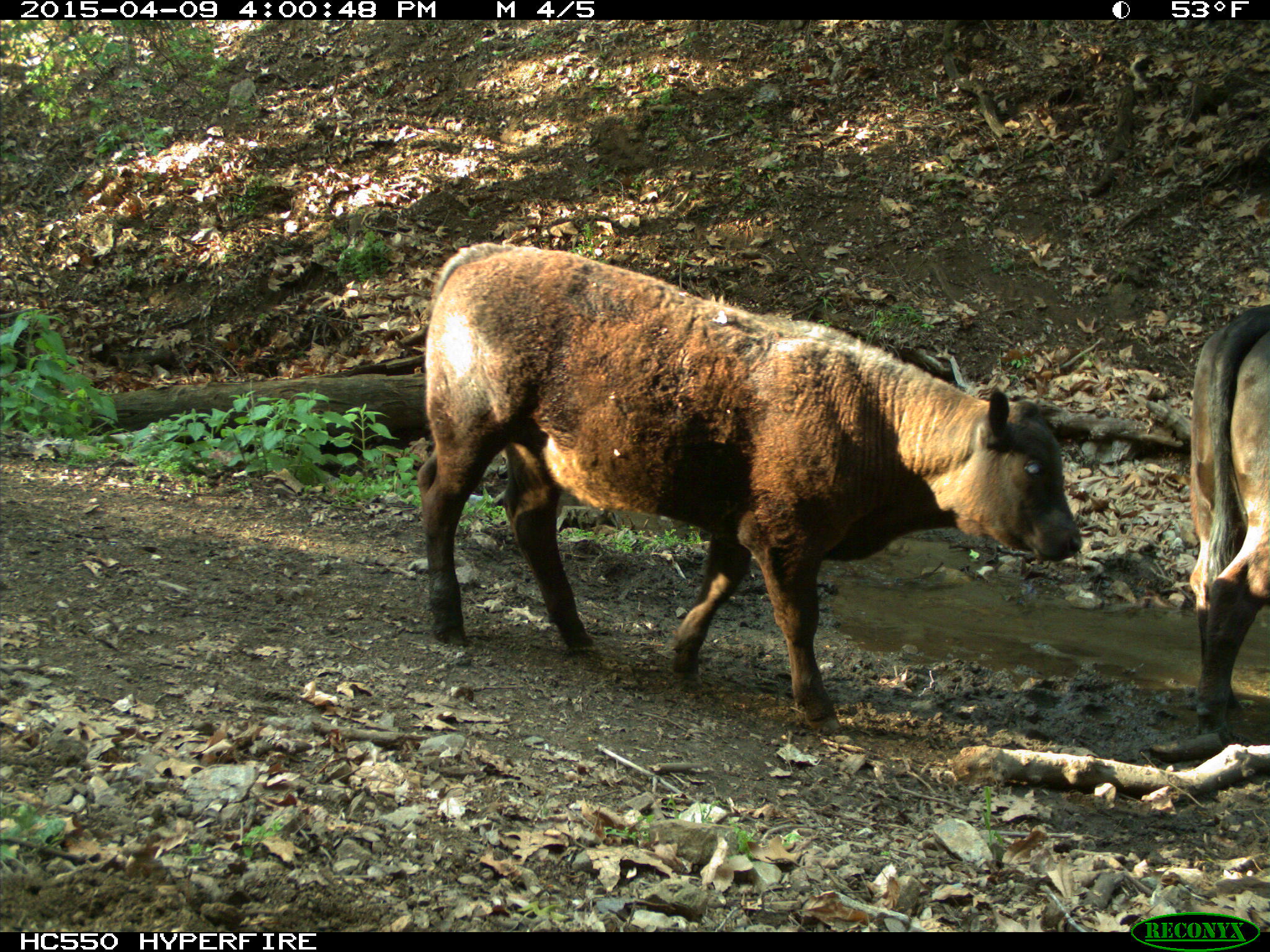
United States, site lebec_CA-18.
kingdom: Animalia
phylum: Chordata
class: Mammalia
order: Artiodactyla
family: Bovidae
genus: Bos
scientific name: Bos taurus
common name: domestic cow